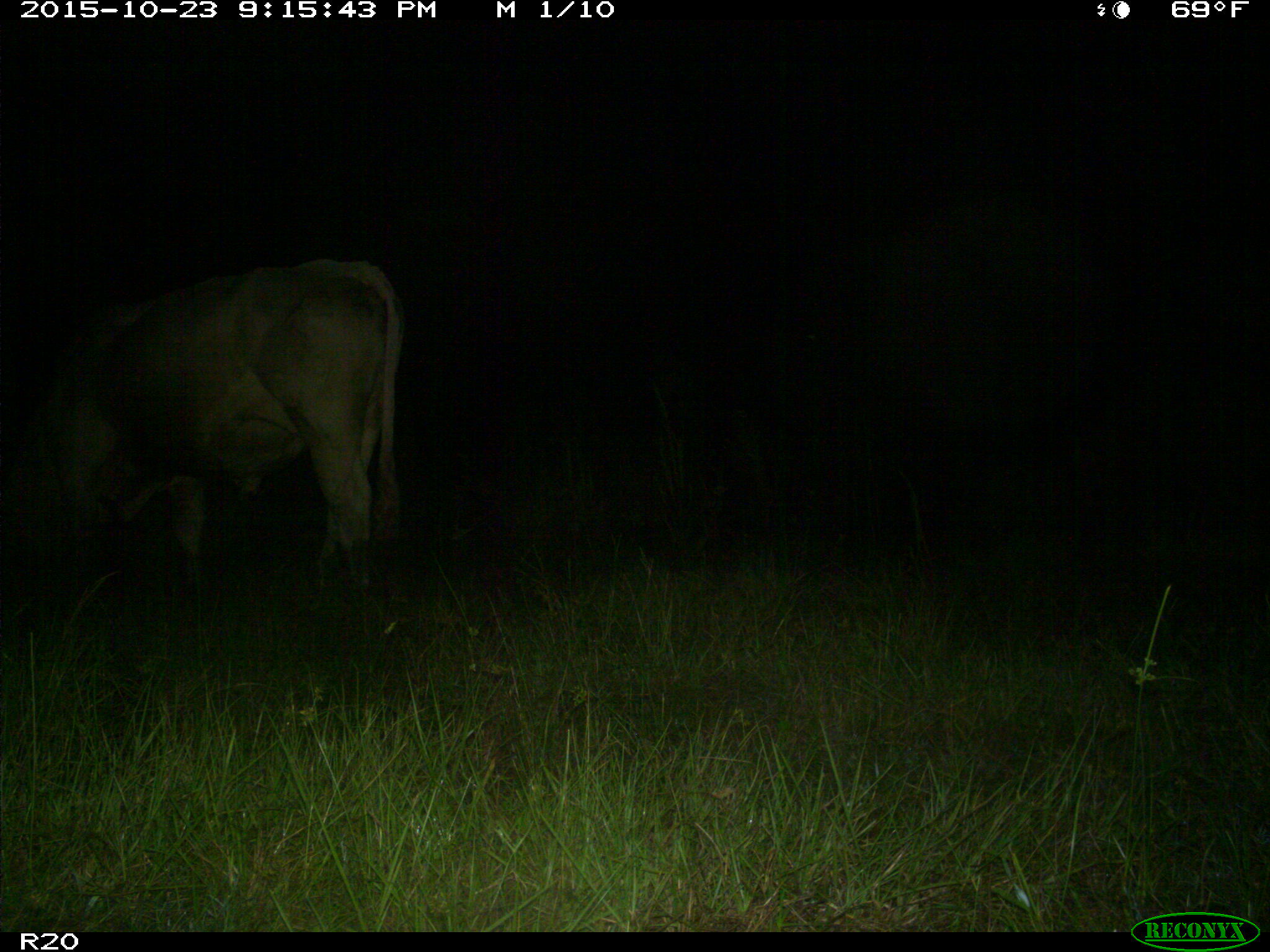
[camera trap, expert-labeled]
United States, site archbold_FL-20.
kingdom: Animalia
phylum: Chordata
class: Mammalia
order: Artiodactyla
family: Bovidae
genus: Bos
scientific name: Bos taurus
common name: domestic cow